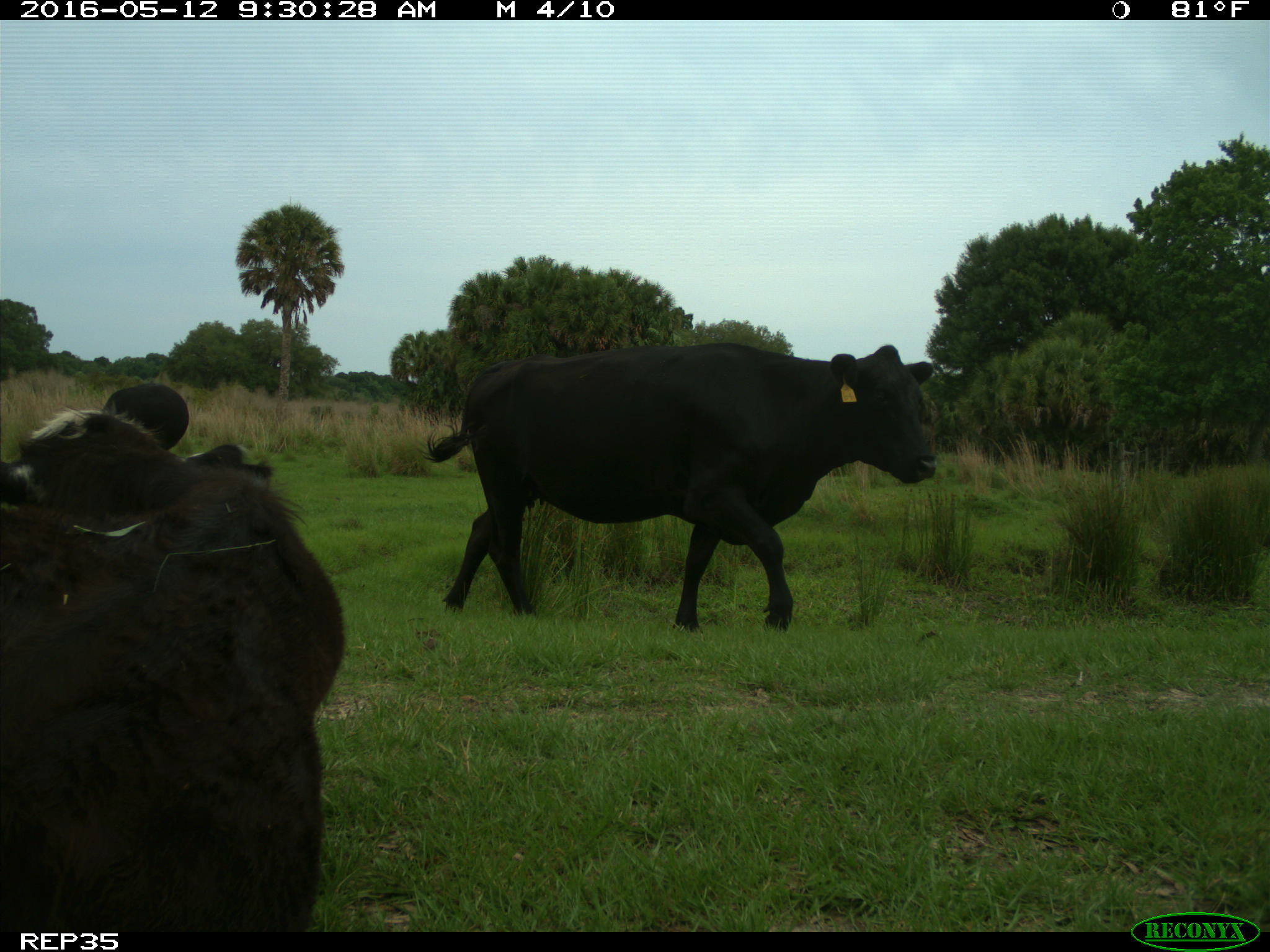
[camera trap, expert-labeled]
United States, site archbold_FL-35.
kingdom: Animalia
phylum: Chordata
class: Mammalia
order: Artiodactyla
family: Bovidae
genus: Bos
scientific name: Bos taurus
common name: domestic cow